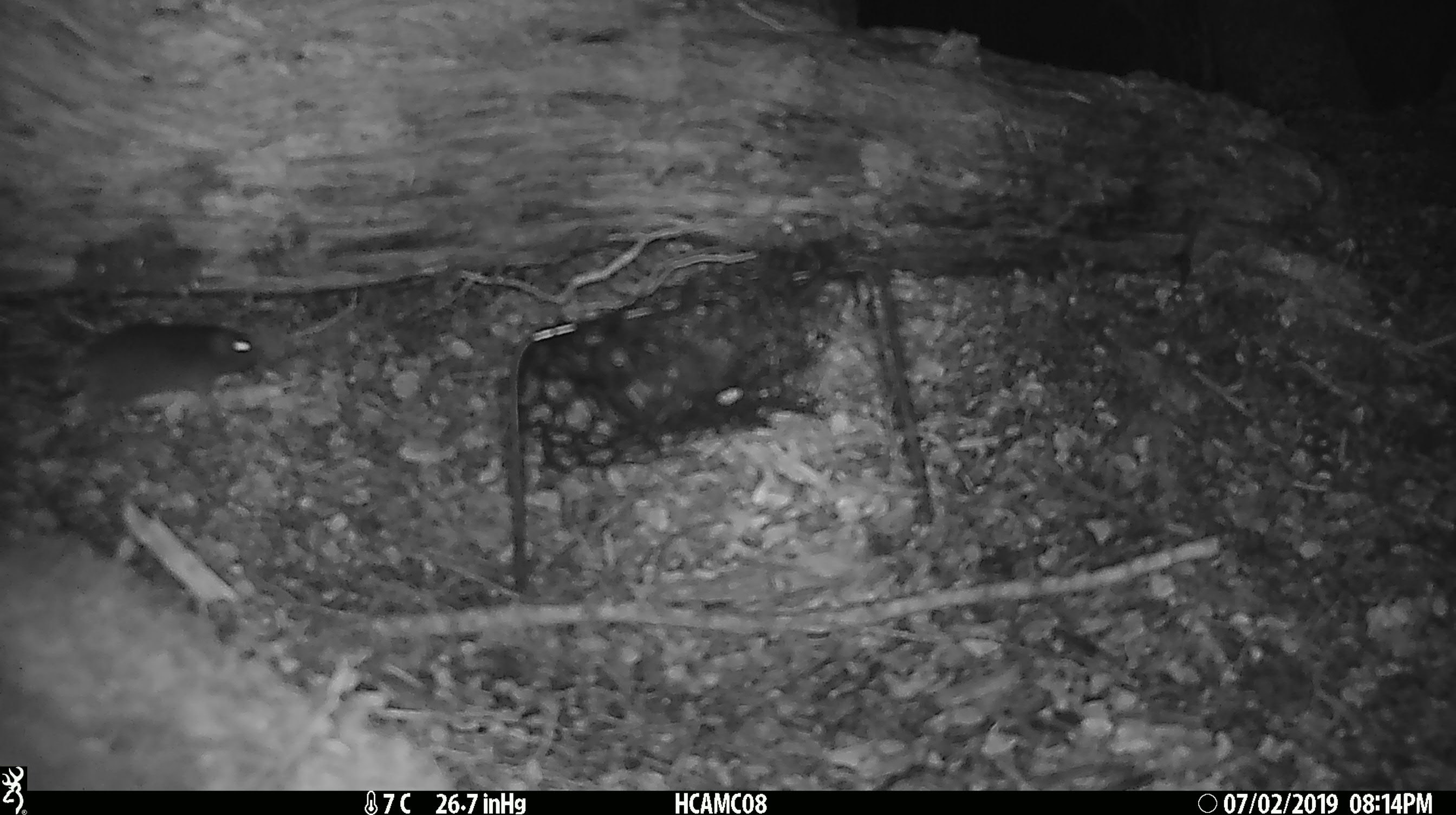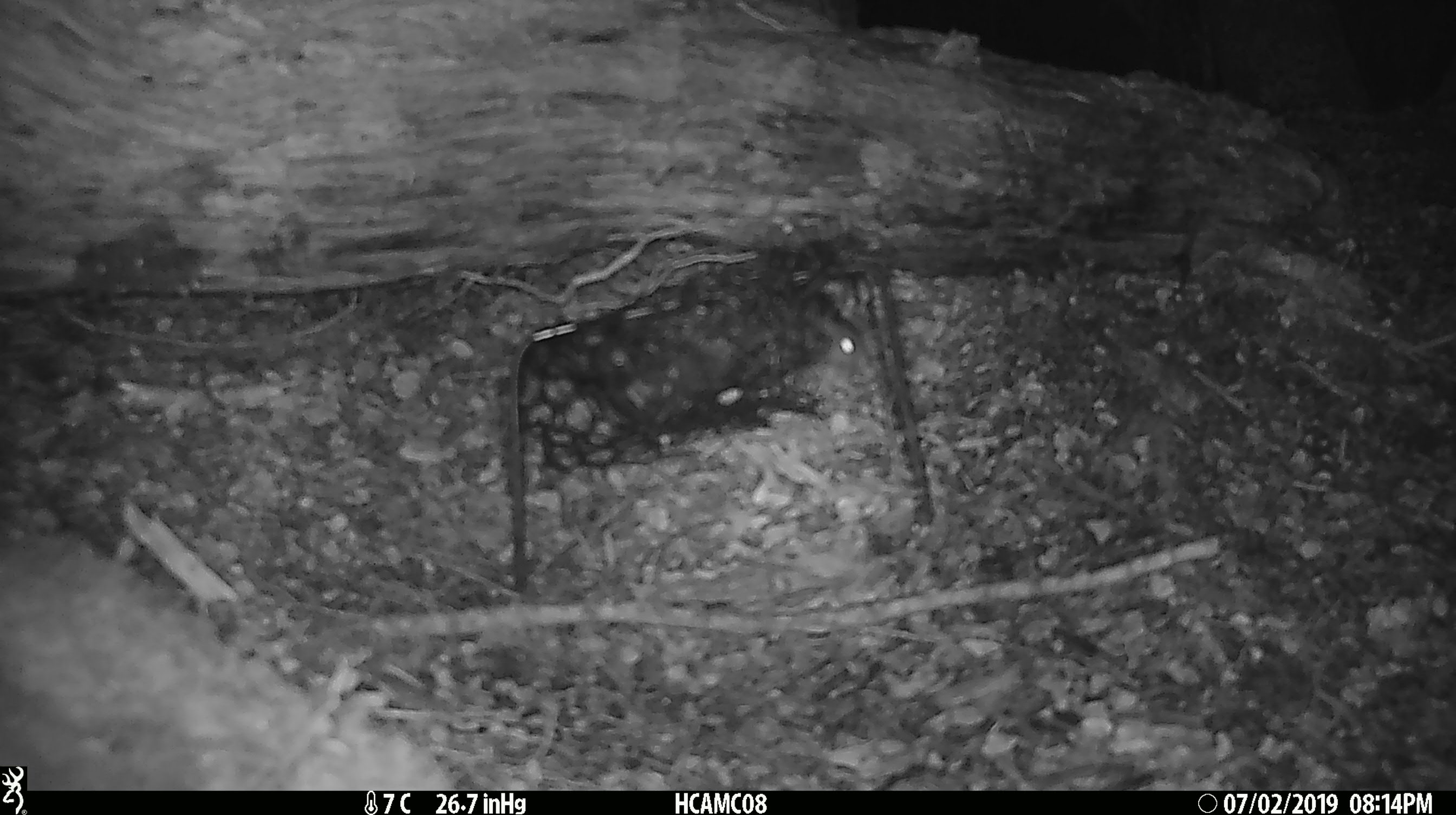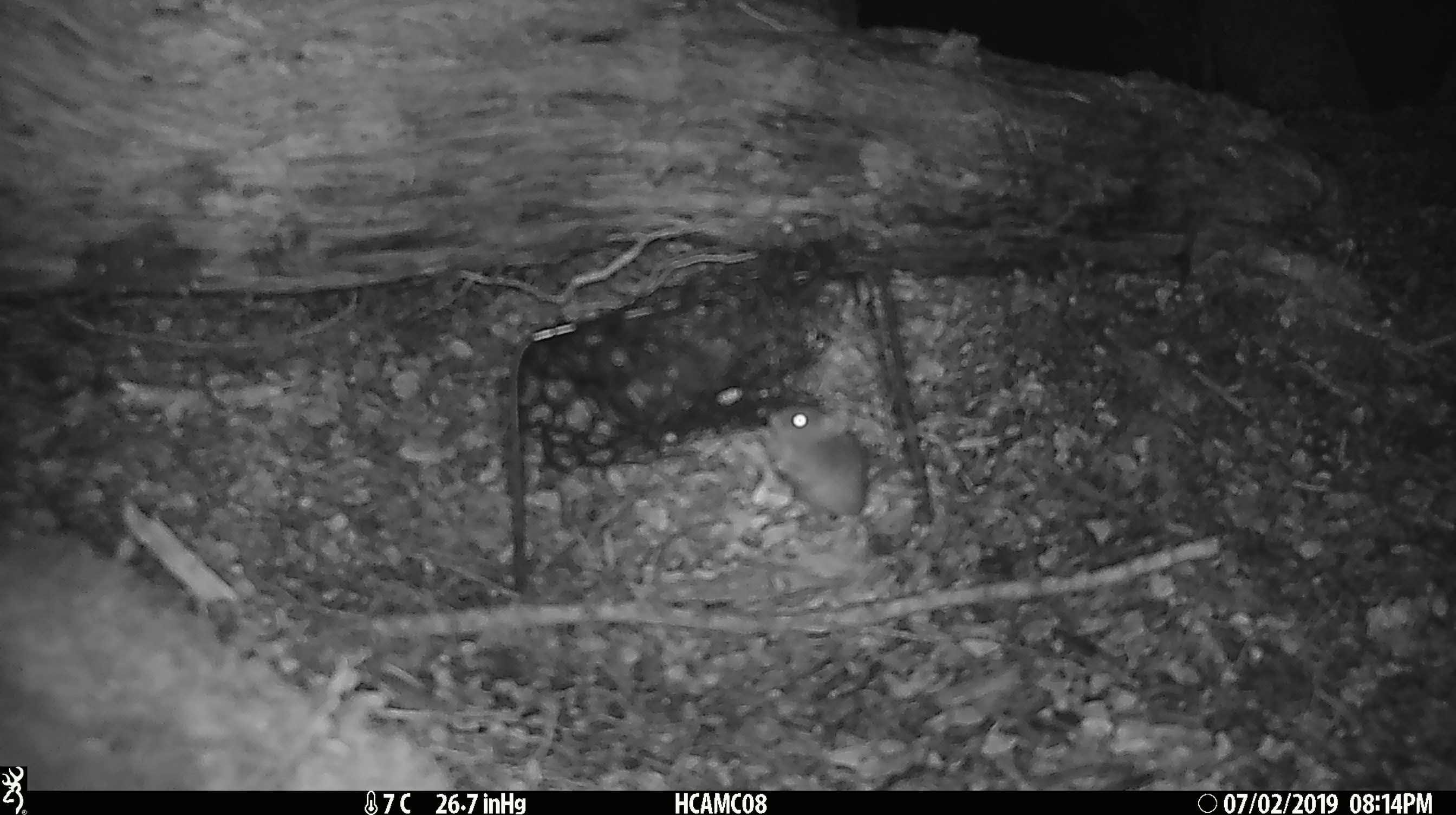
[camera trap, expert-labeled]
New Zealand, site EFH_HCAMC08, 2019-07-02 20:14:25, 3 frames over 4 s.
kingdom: Animalia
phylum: Chordata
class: Mammalia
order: Rodentia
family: Muridae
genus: Mus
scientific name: Mus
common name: mouse